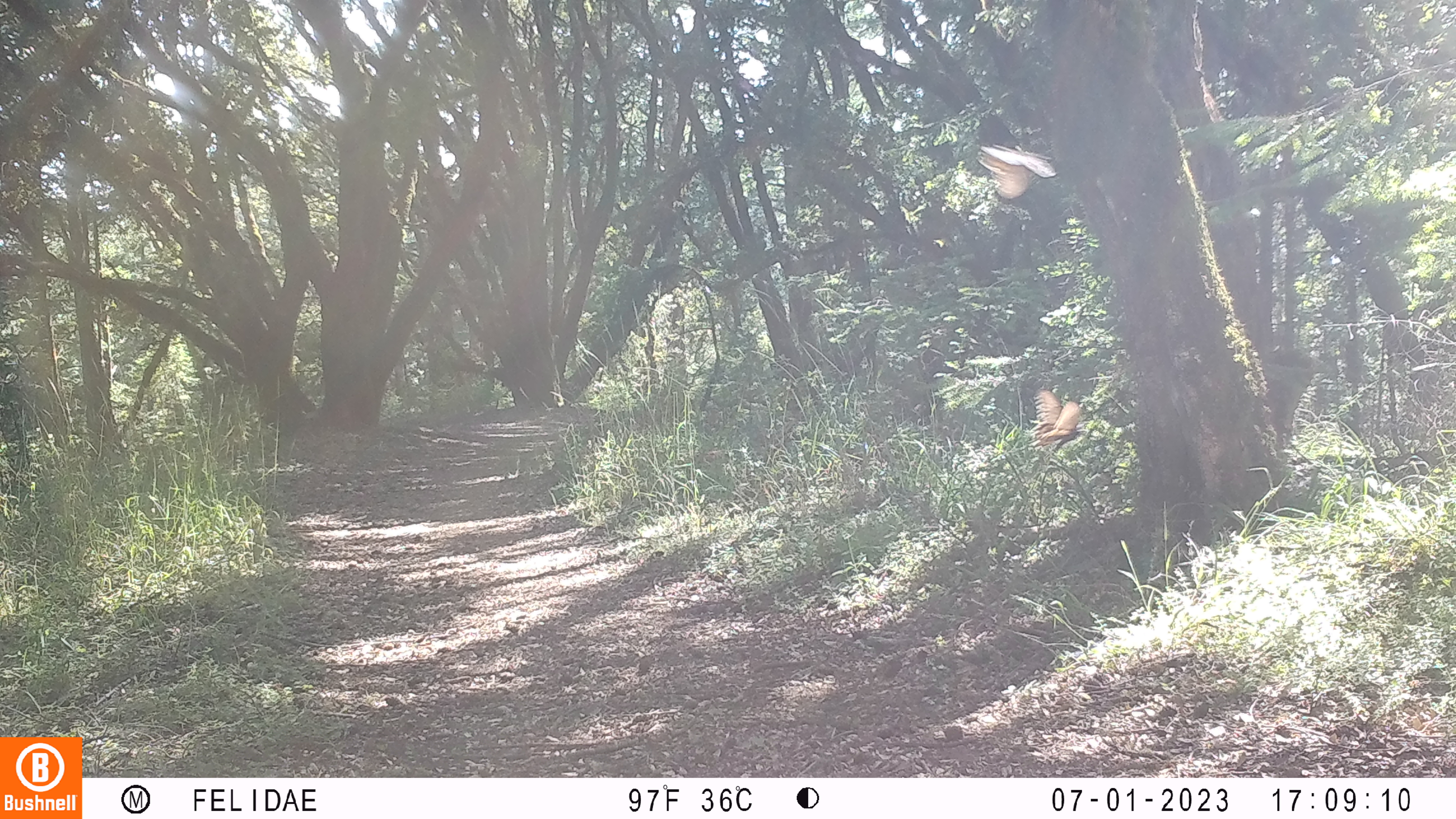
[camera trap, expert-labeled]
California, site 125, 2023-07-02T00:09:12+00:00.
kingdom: Animalia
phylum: Chordata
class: Aves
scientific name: Aves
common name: bird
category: unknown bird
Unknown bird (bird) (Aves).